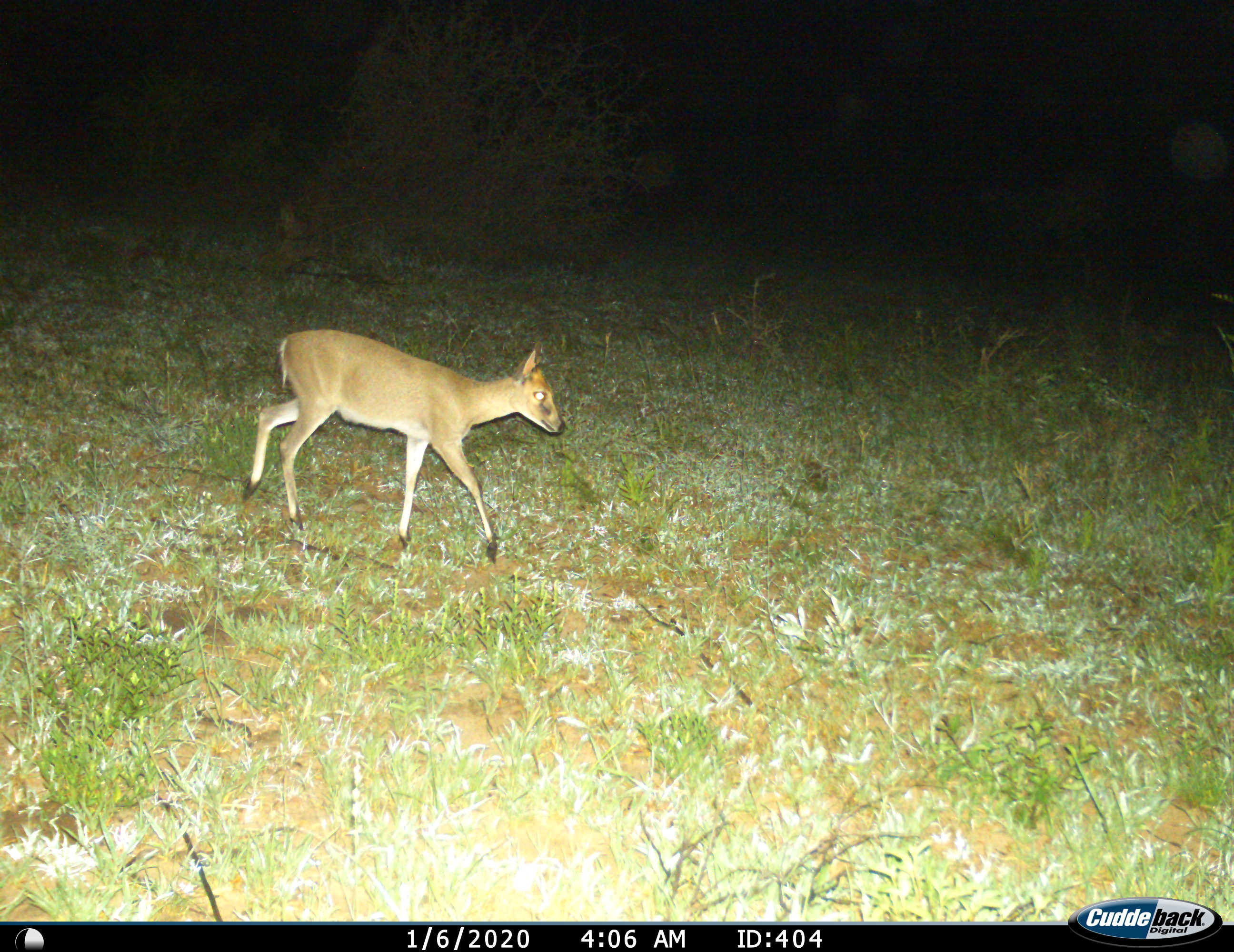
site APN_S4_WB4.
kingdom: Animalia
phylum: Chordata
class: Mammalia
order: Artiodactyla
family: Bovidae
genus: Madoqua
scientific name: Madoqua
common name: dik-dik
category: dikdik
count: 1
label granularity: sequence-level